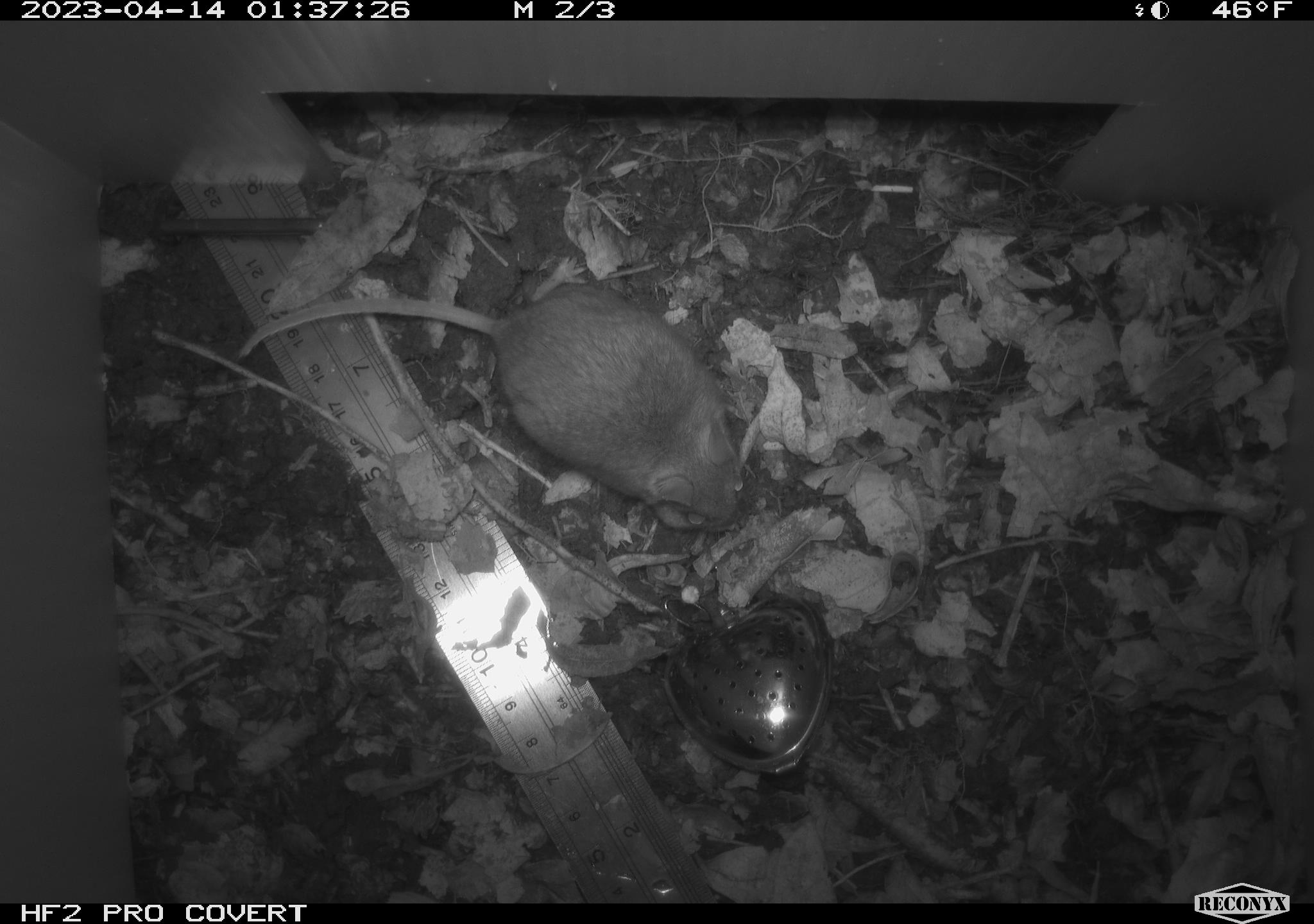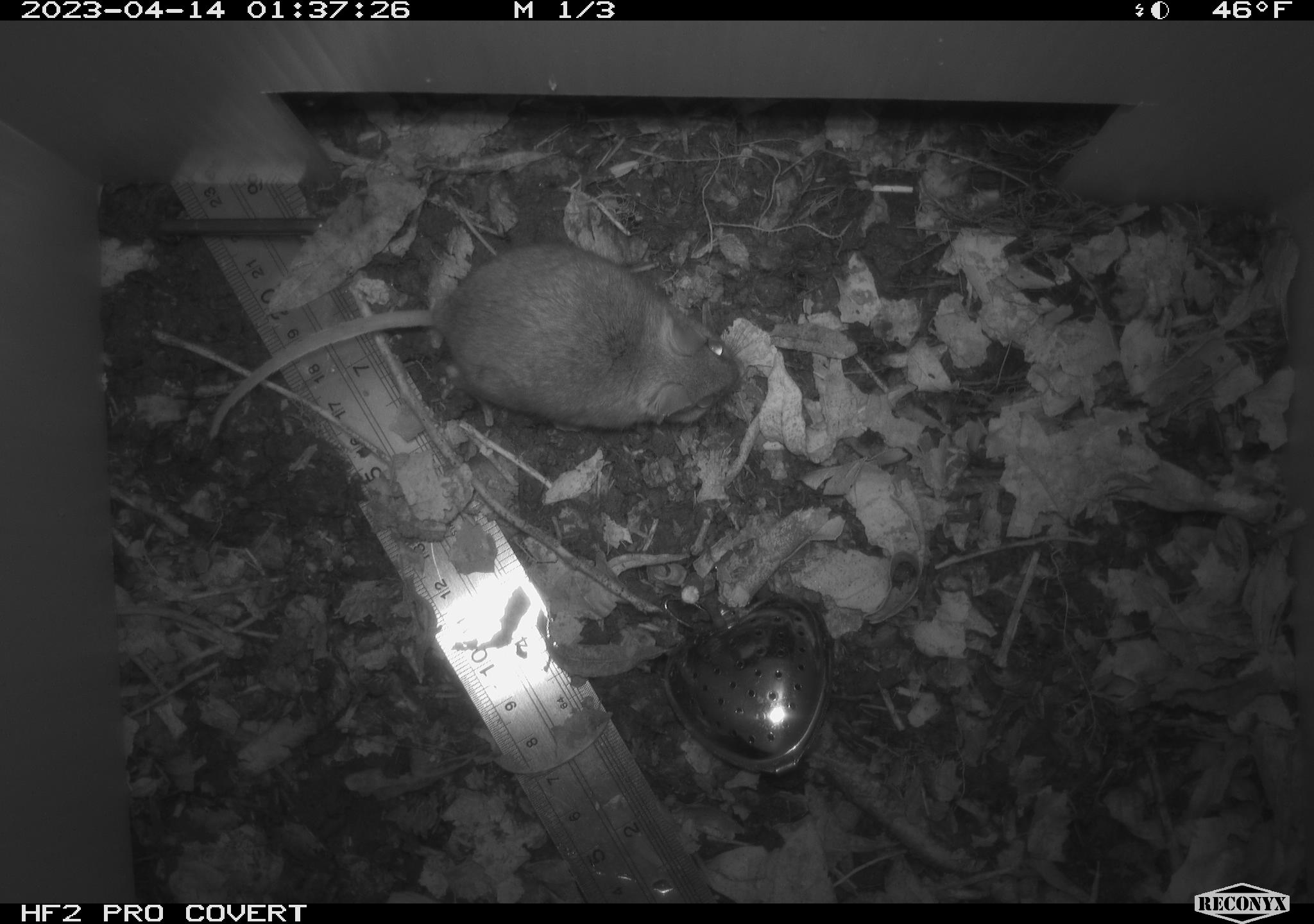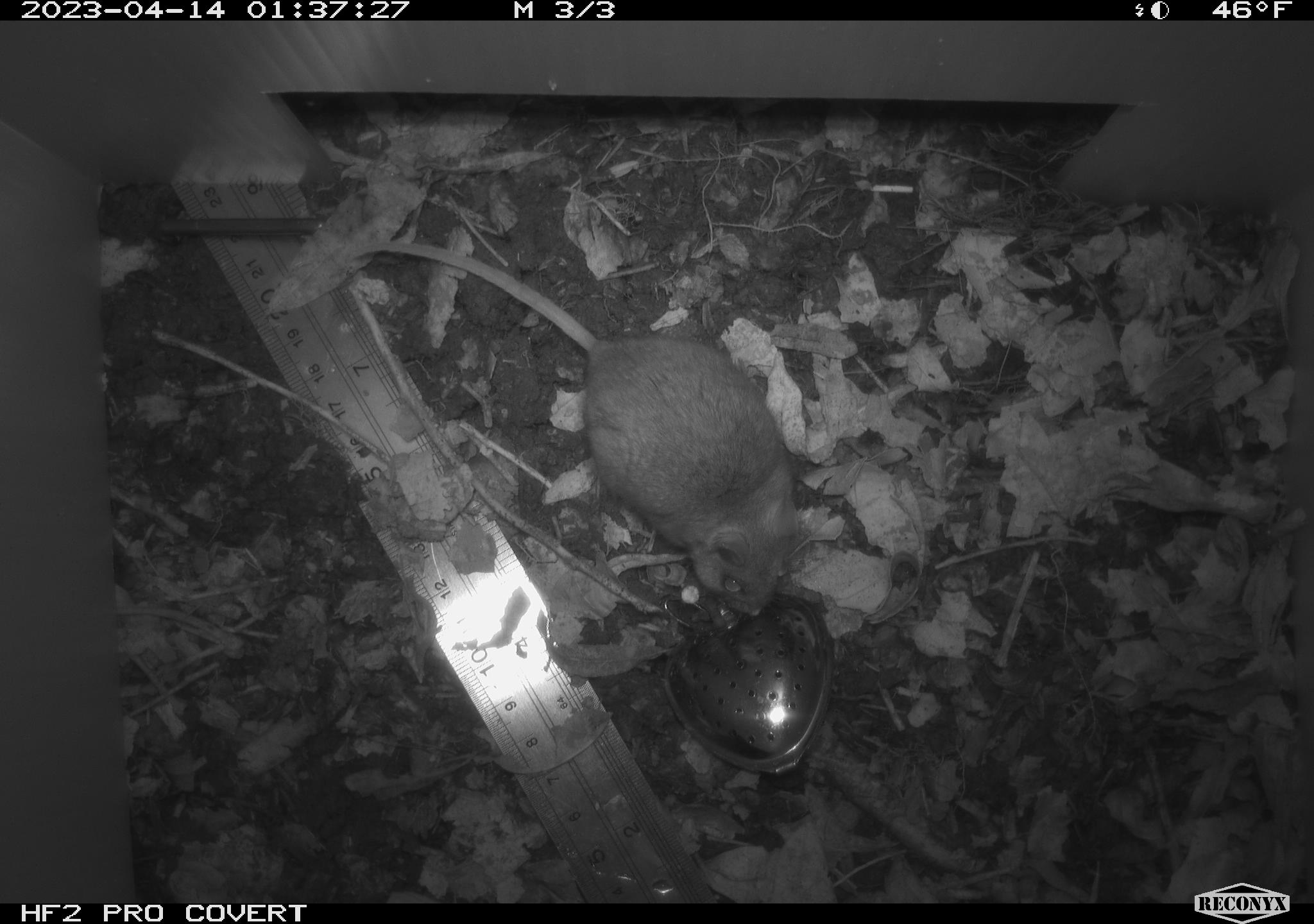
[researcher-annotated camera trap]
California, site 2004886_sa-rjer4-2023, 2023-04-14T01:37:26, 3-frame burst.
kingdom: Animalia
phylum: Chordata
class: Mammalia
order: Rodentia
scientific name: Rodentia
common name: mouse species